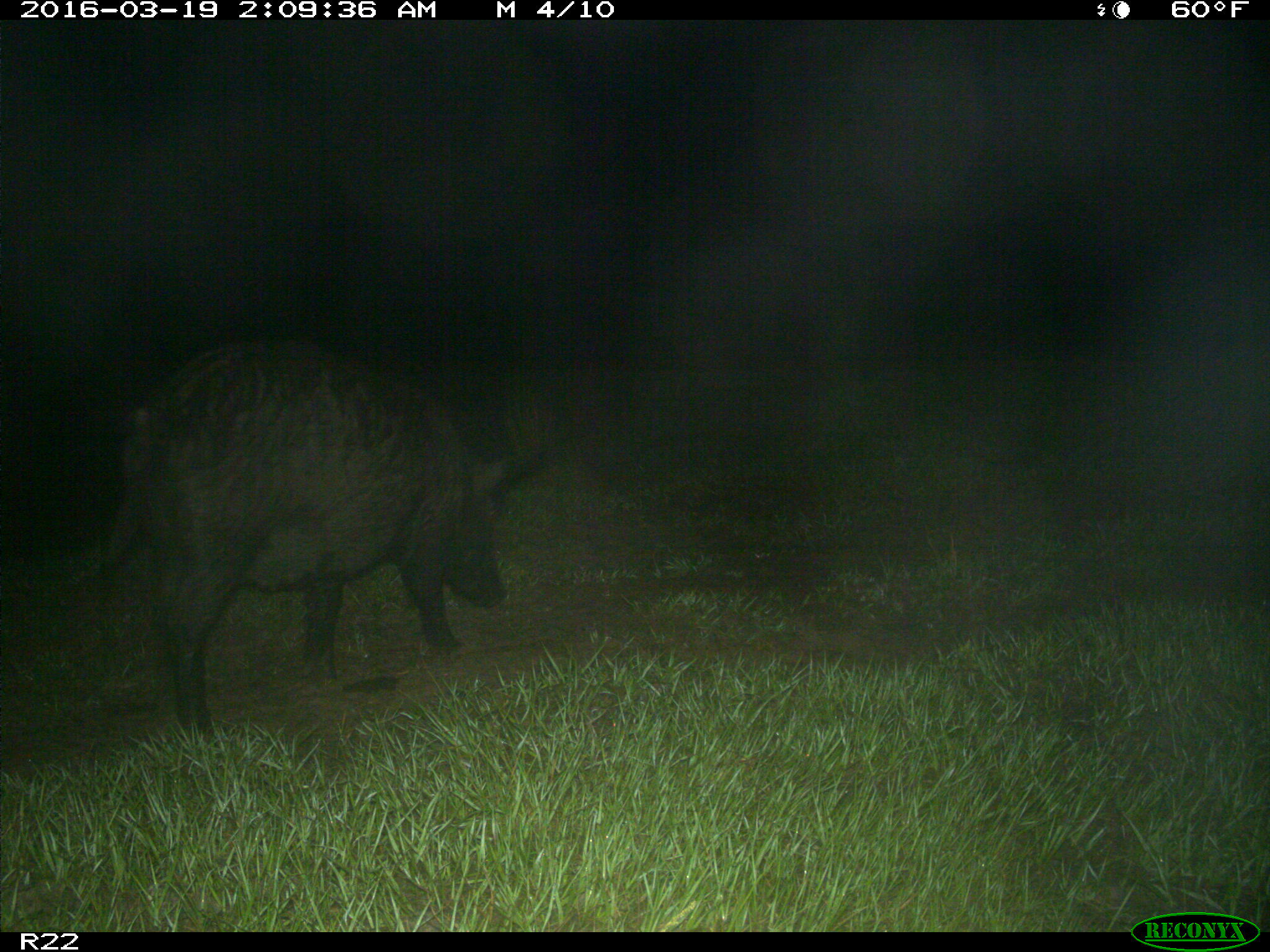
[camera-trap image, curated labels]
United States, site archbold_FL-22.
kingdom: Animalia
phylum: Chordata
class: Mammalia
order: Artiodactyla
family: Suidae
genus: Sus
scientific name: Sus scrofa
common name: wild boar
Sus scrofa (wild boar).